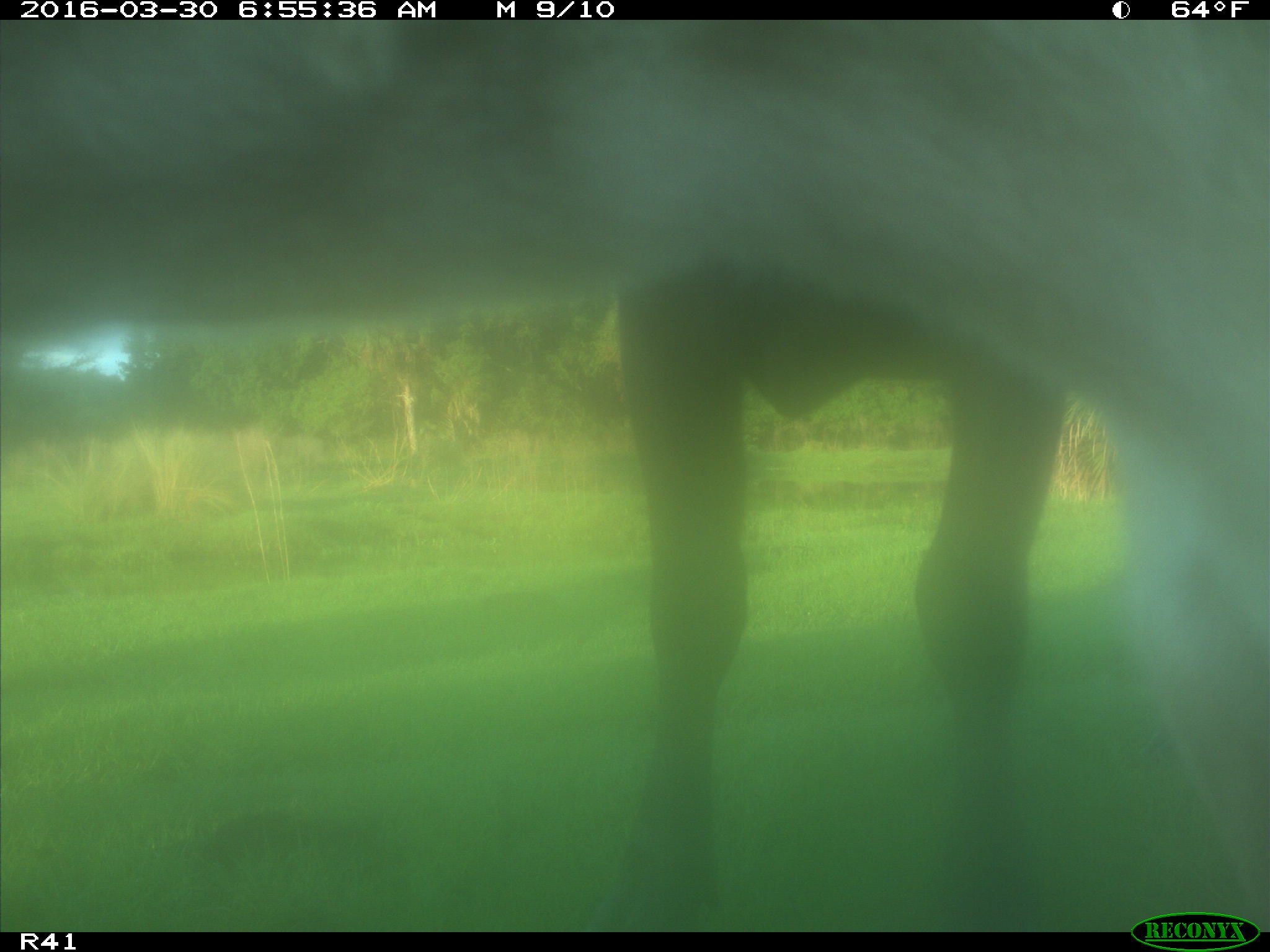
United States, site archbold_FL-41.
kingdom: Animalia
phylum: Chordata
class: Mammalia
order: Artiodactyla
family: Bovidae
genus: Bos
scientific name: Bos taurus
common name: domestic cow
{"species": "Bos taurus (domestic cow)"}